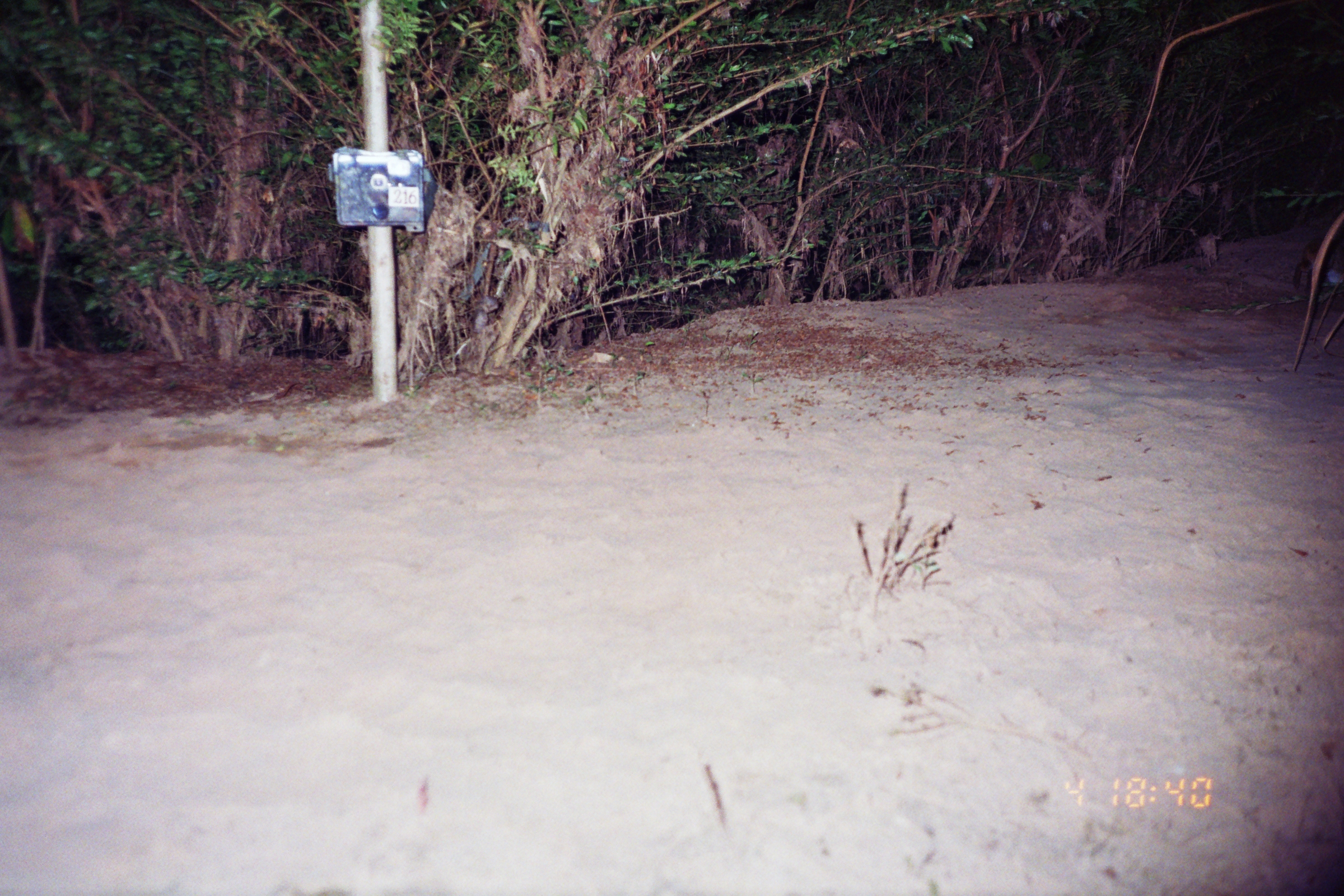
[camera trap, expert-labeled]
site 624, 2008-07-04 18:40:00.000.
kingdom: Animalia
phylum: Chordata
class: Mammalia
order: Lagomorpha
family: Leporidae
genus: Sylvilagus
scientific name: Sylvilagus brasiliensis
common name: tapeti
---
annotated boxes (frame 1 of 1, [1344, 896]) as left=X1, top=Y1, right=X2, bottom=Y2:
sylvilagus brasiliensis: left=1292, top=233, right=1343, bottom=300